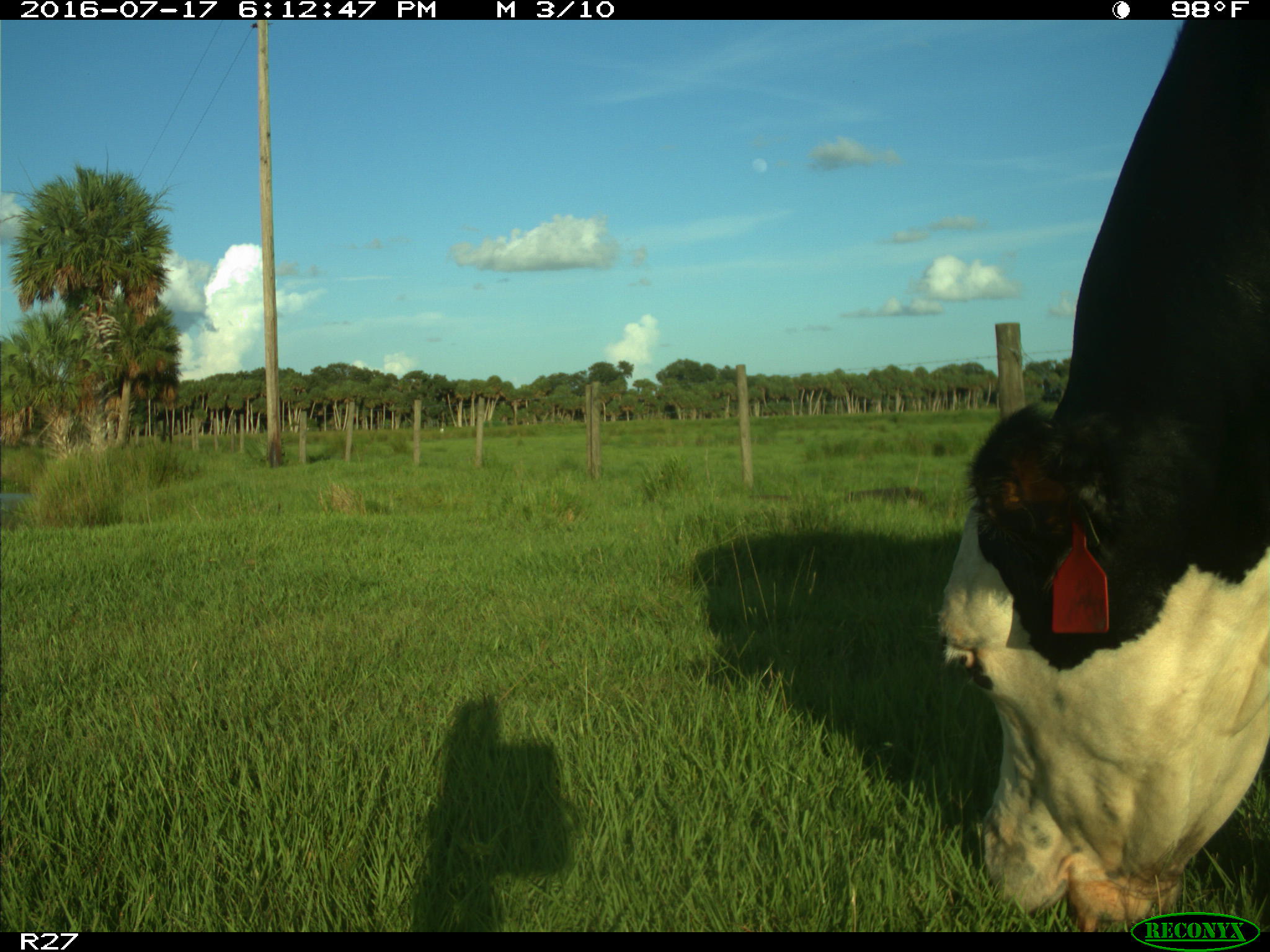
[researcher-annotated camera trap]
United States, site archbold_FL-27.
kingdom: Animalia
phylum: Chordata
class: Mammalia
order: Artiodactyla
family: Bovidae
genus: Bos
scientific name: Bos taurus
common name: domestic cow